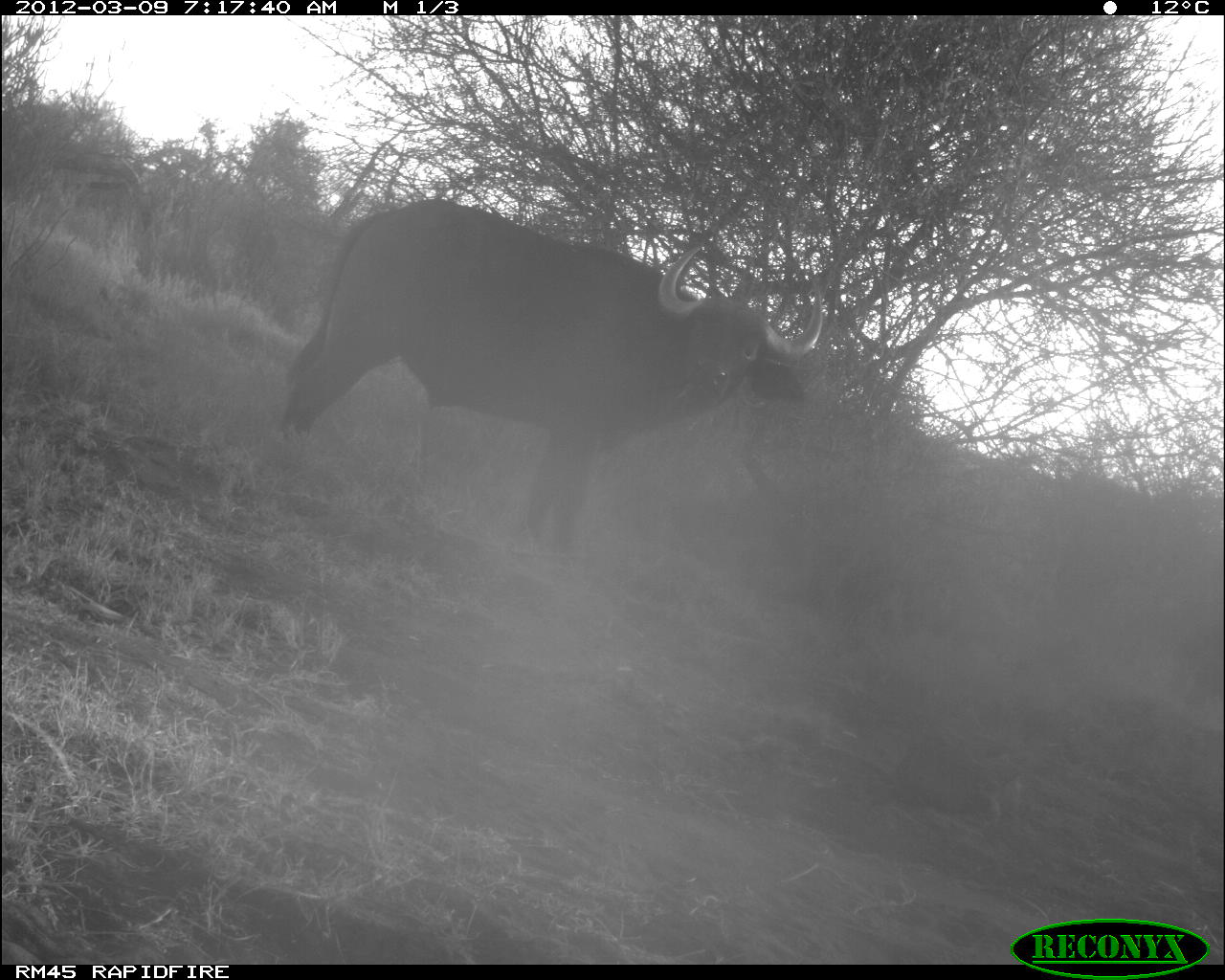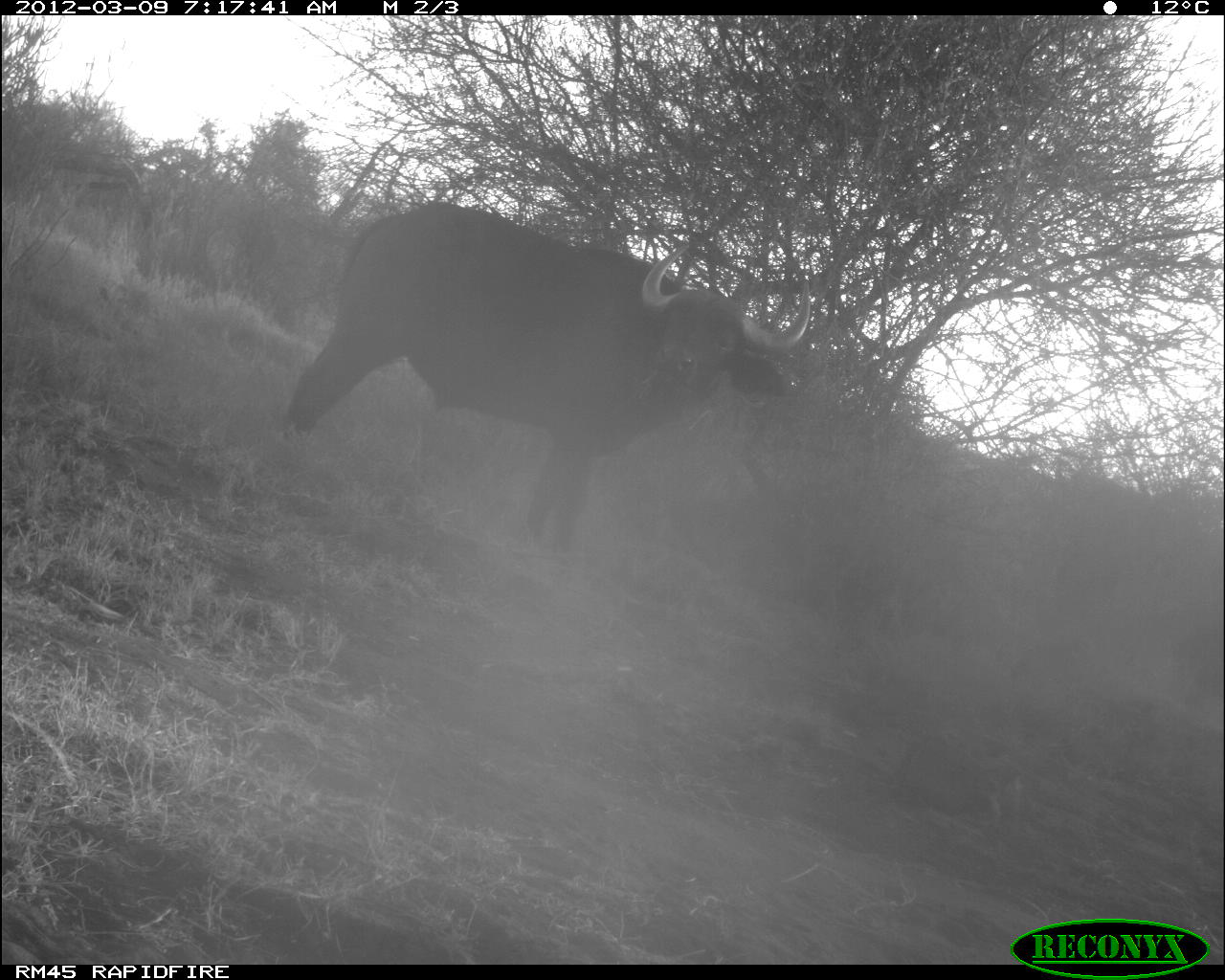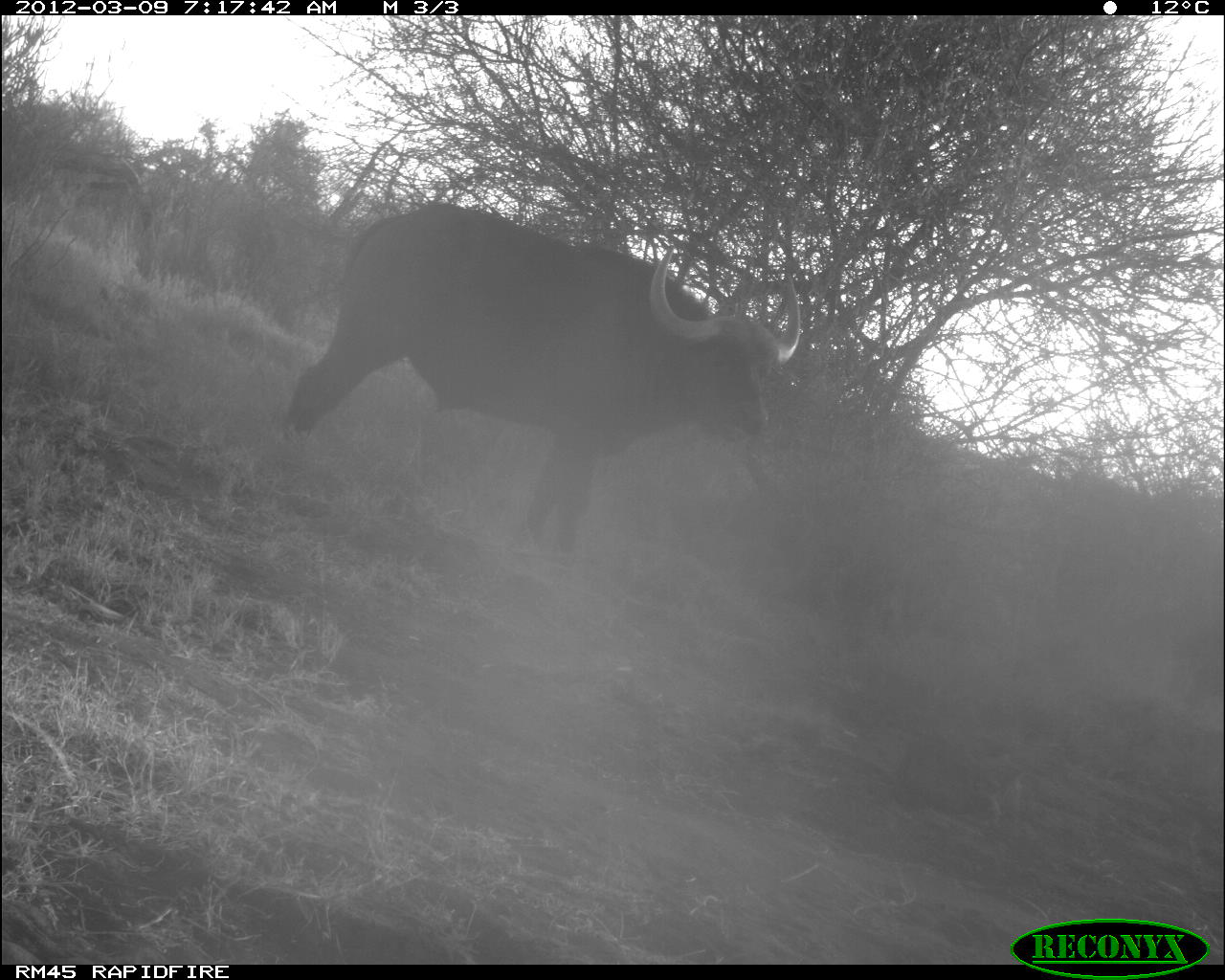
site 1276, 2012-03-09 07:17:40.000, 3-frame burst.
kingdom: Animalia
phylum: Chordata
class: Mammalia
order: Artiodactyla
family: Bovidae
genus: Syncerus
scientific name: Syncerus caffer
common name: african buffalo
Syncerus caffer (african buffalo), count 1.